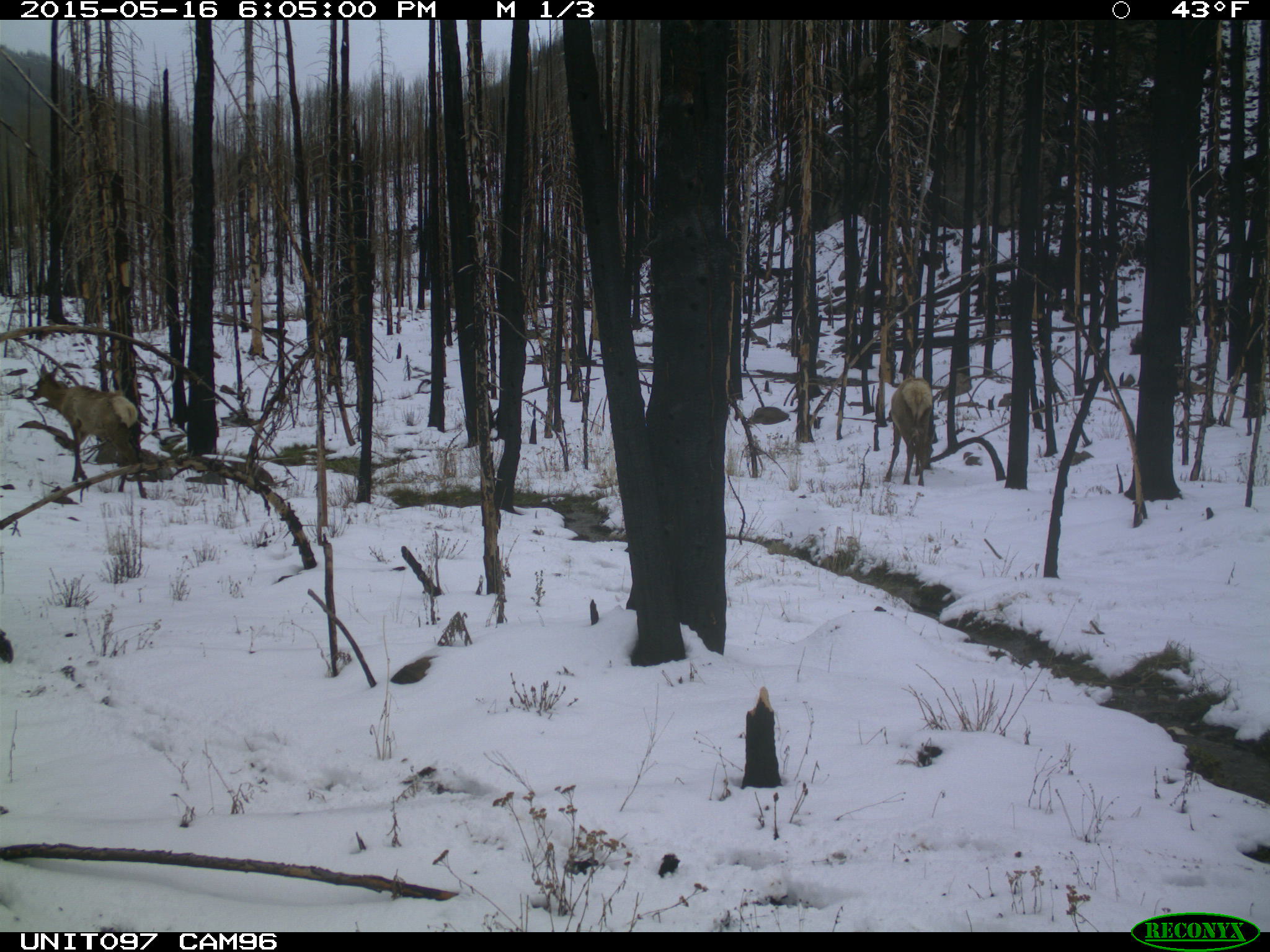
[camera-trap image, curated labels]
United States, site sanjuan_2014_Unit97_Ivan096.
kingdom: Animalia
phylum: Chordata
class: Mammalia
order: Artiodactyla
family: Cervidae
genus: Cervus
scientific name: Cervus elaphus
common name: red deer